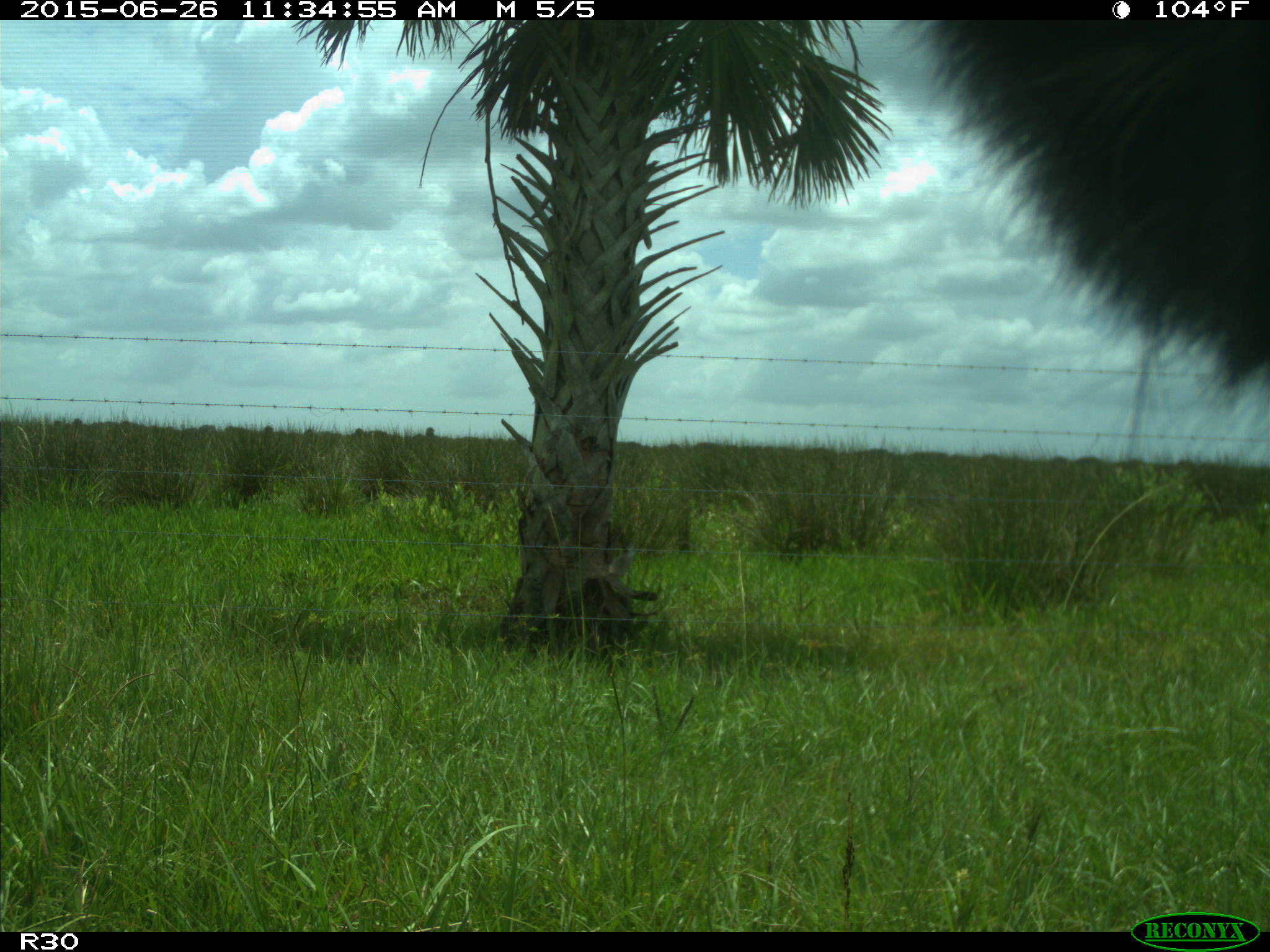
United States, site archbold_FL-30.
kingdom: Animalia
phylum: Chordata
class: Mammalia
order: Artiodactyla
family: Bovidae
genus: Bos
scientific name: Bos taurus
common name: domestic cow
Bos taurus (domestic cow).